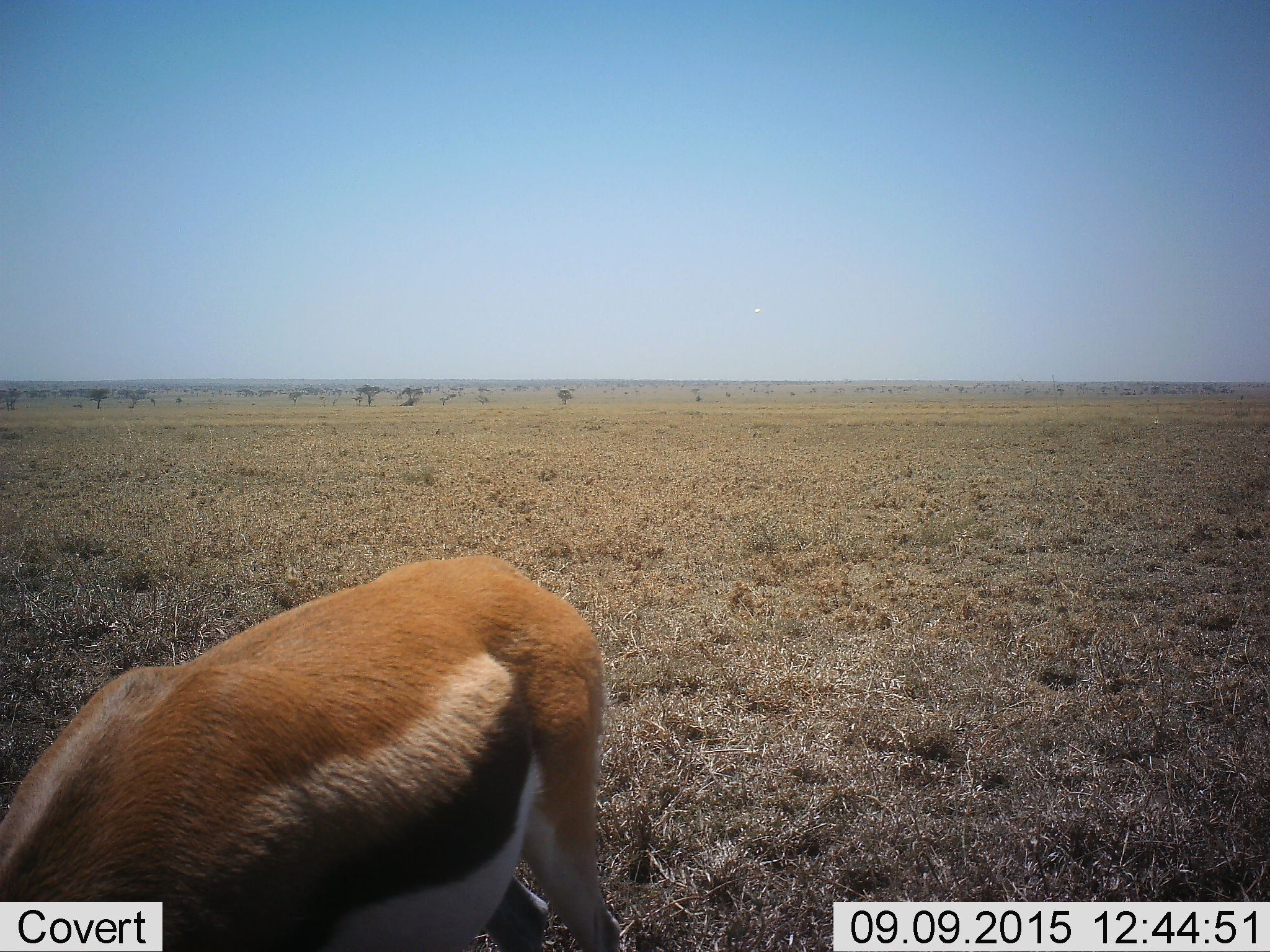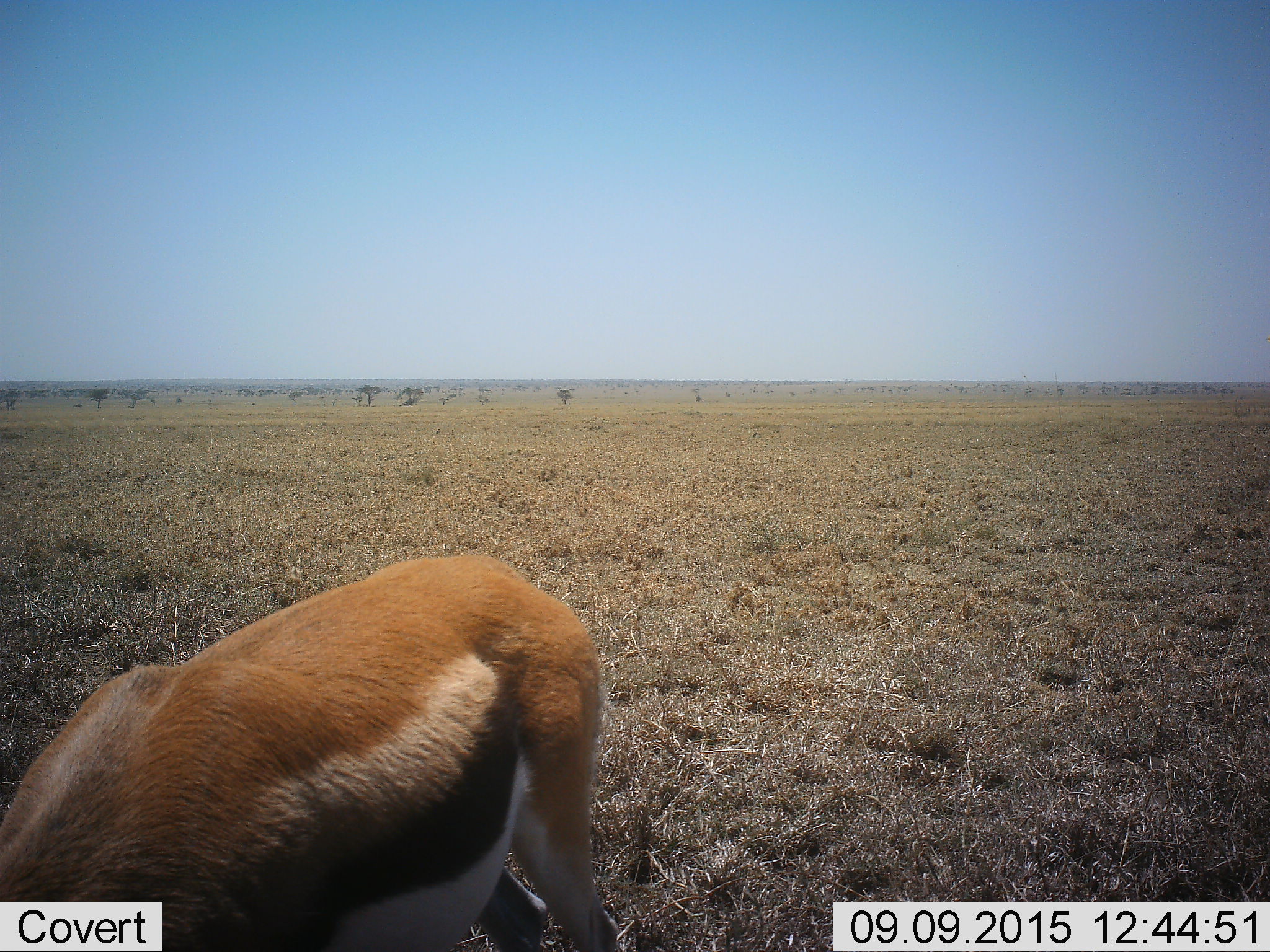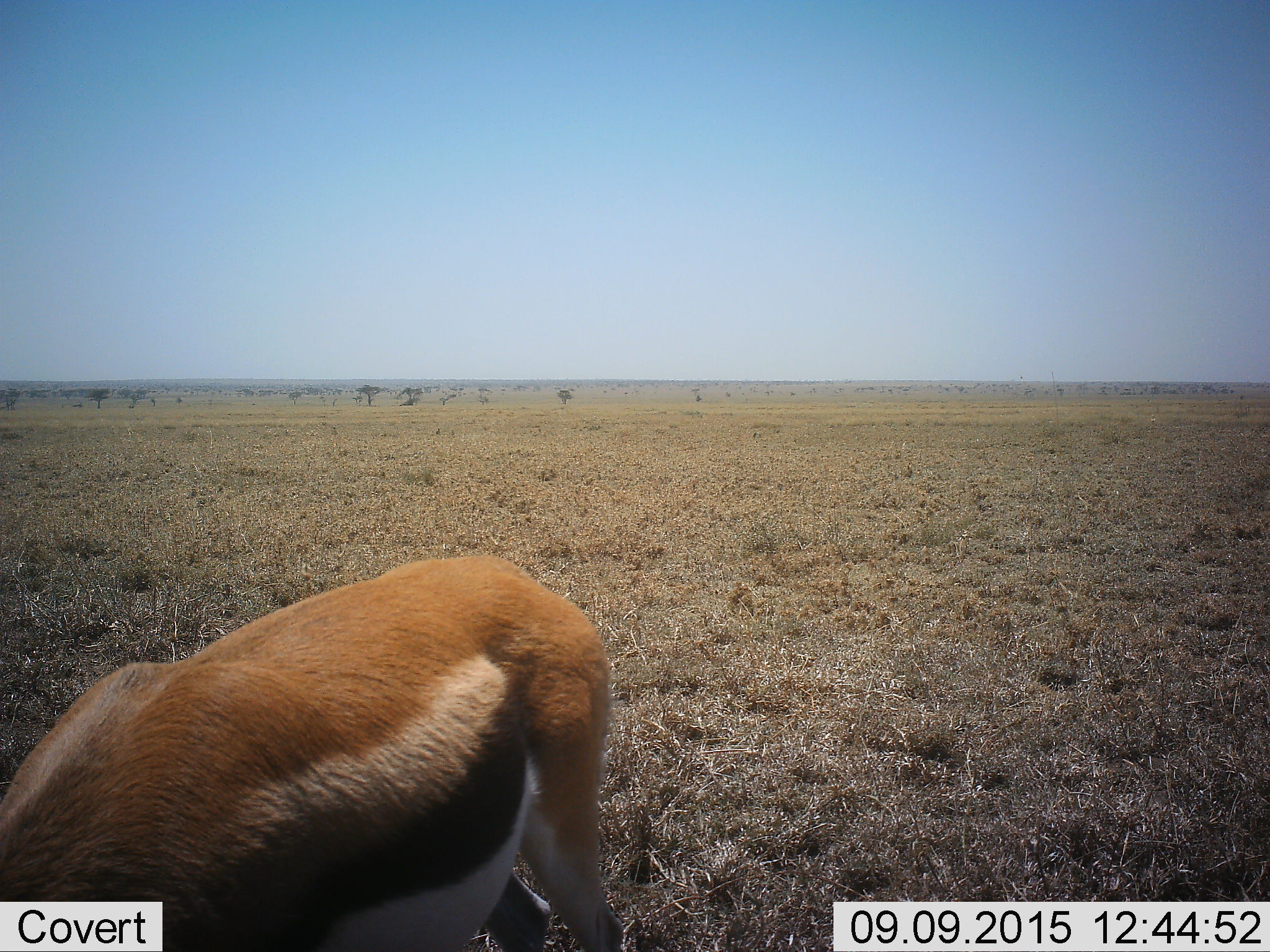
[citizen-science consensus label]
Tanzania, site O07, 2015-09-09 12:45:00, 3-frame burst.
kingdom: Animalia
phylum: Chordata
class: Mammalia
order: Artiodactyla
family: Bovidae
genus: Eudorcas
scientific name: Eudorcas thomsonii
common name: thomson's gazelle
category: gazellethomsons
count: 1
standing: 38%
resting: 0%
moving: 12%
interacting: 0%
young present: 0%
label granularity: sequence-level